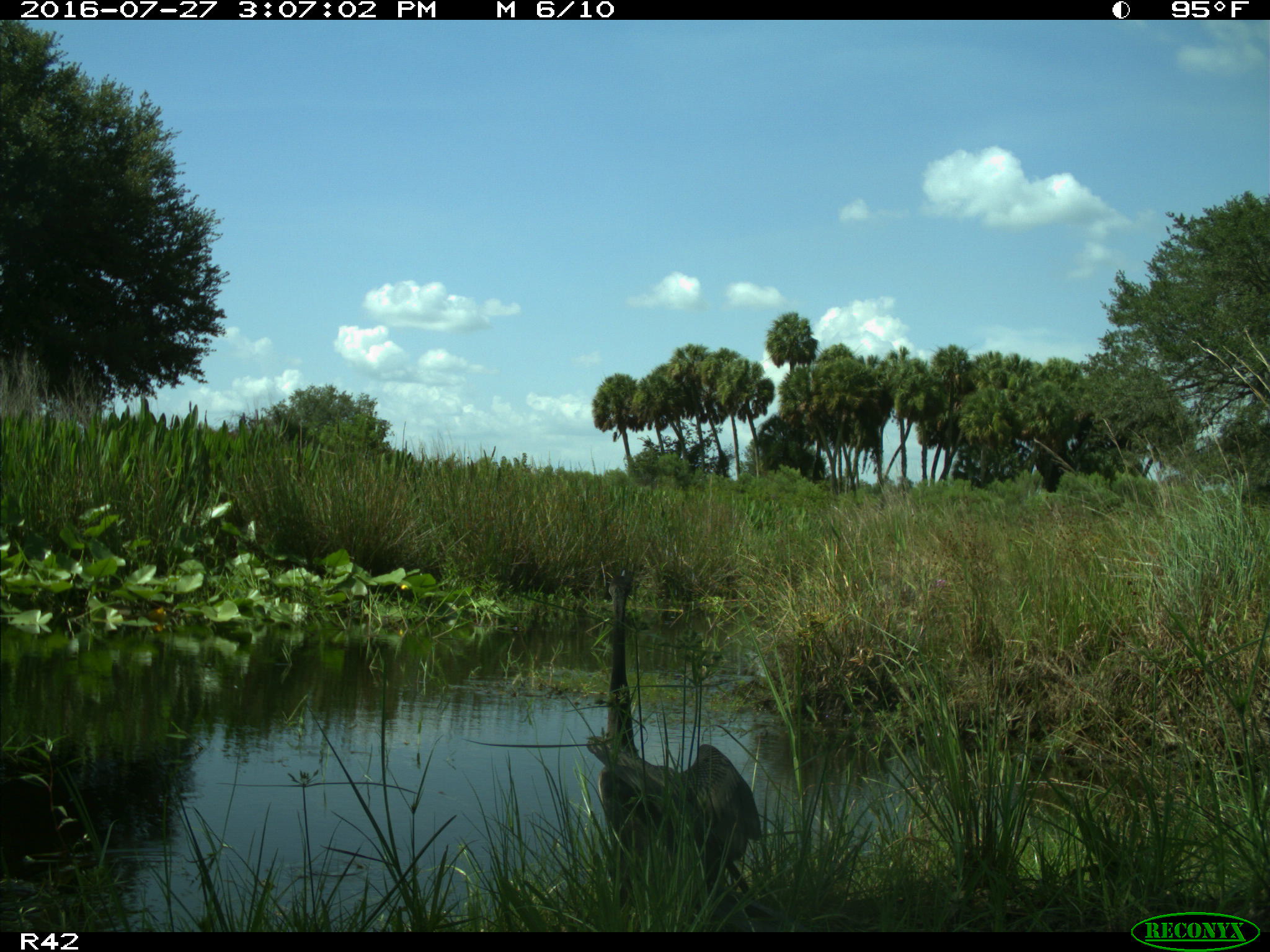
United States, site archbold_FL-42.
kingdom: Animalia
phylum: Chordata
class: Aves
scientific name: Aves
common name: birds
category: unidentified bird